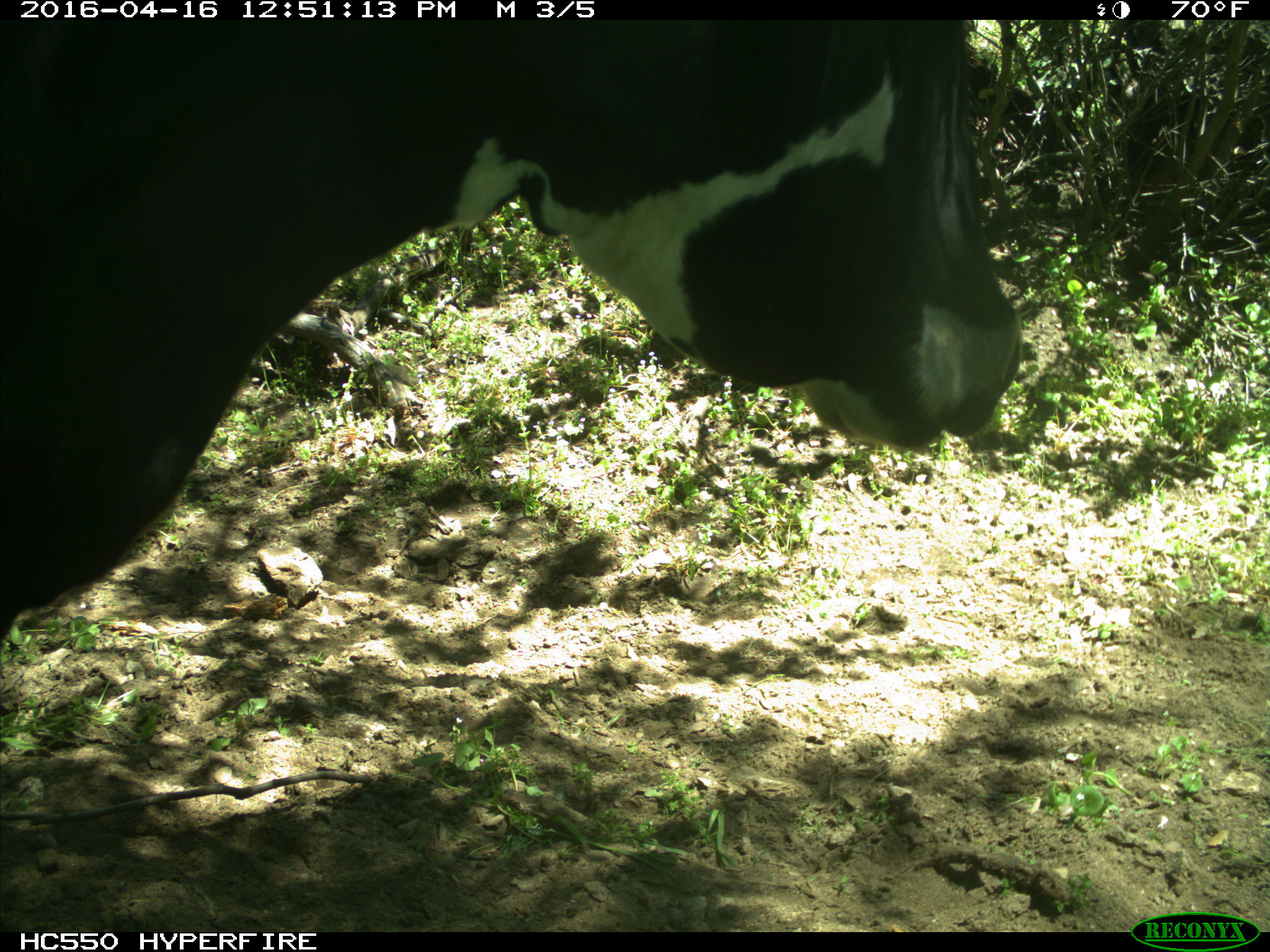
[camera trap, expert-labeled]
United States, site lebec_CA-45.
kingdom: Animalia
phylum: Chordata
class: Mammalia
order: Artiodactyla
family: Bovidae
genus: Bos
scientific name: Bos taurus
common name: domestic cow